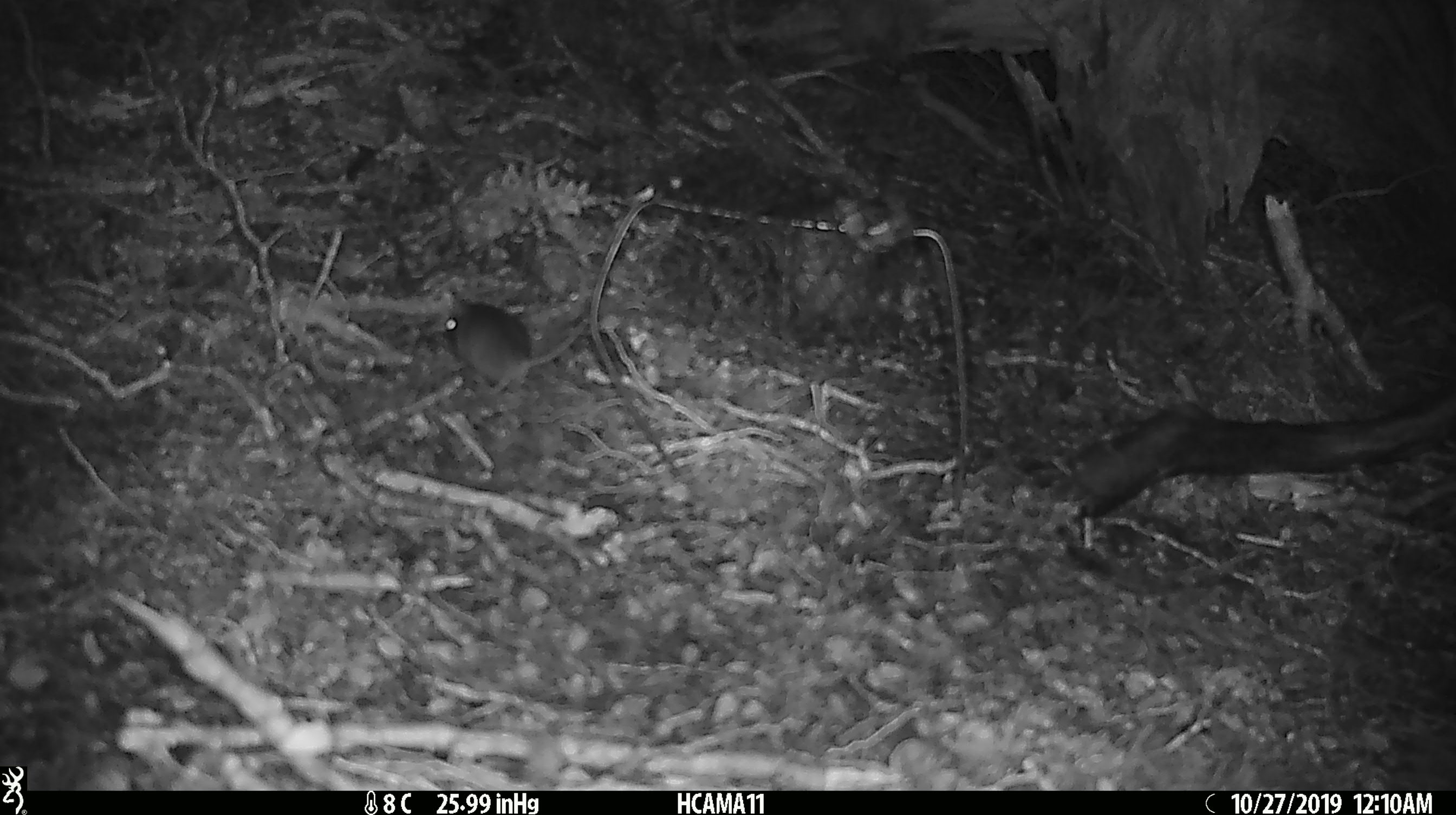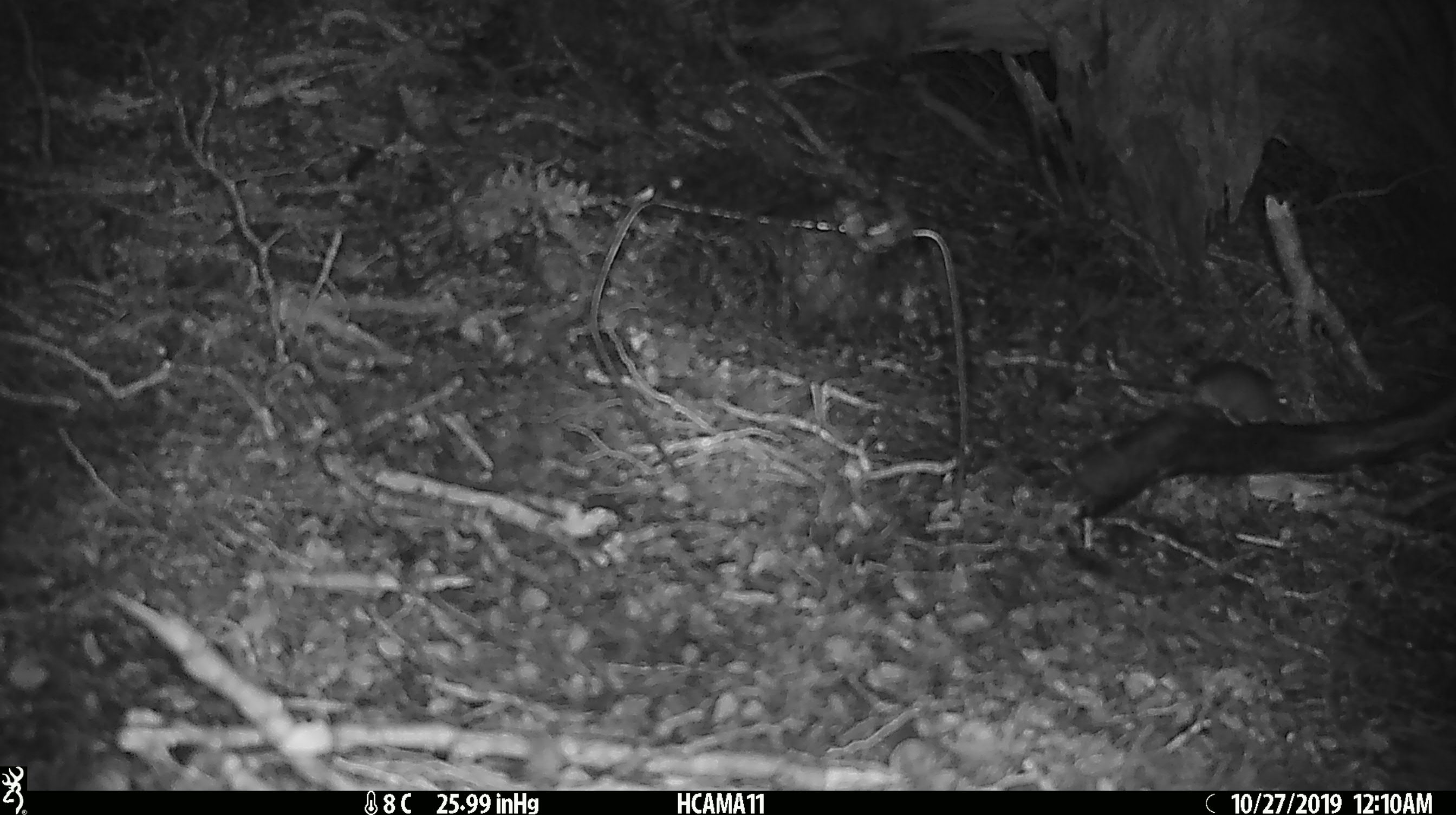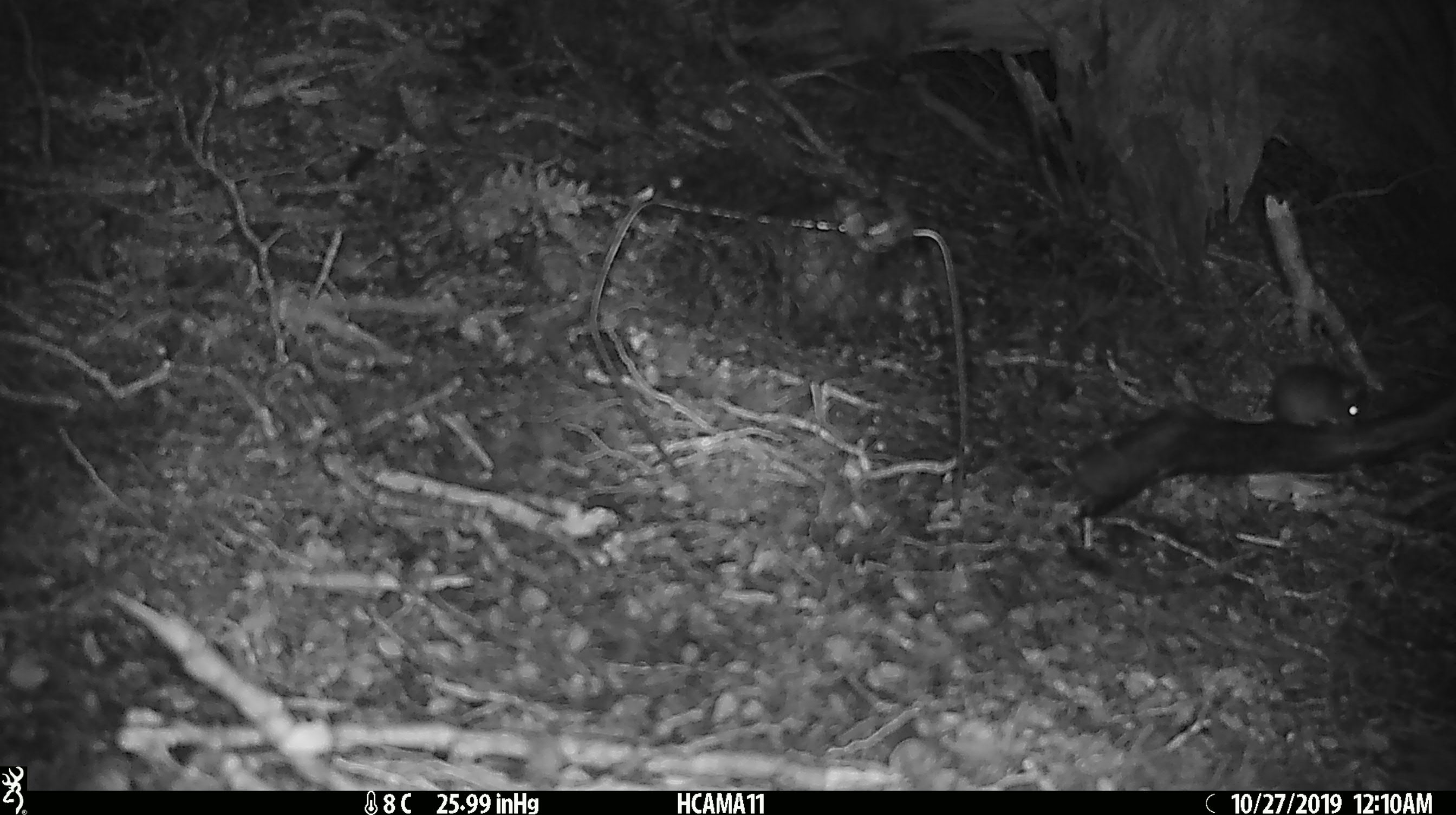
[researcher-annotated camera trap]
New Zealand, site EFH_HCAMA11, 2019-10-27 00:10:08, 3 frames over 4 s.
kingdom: Animalia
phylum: Chordata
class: Mammalia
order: Rodentia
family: Muridae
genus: Mus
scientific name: Mus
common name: mouse